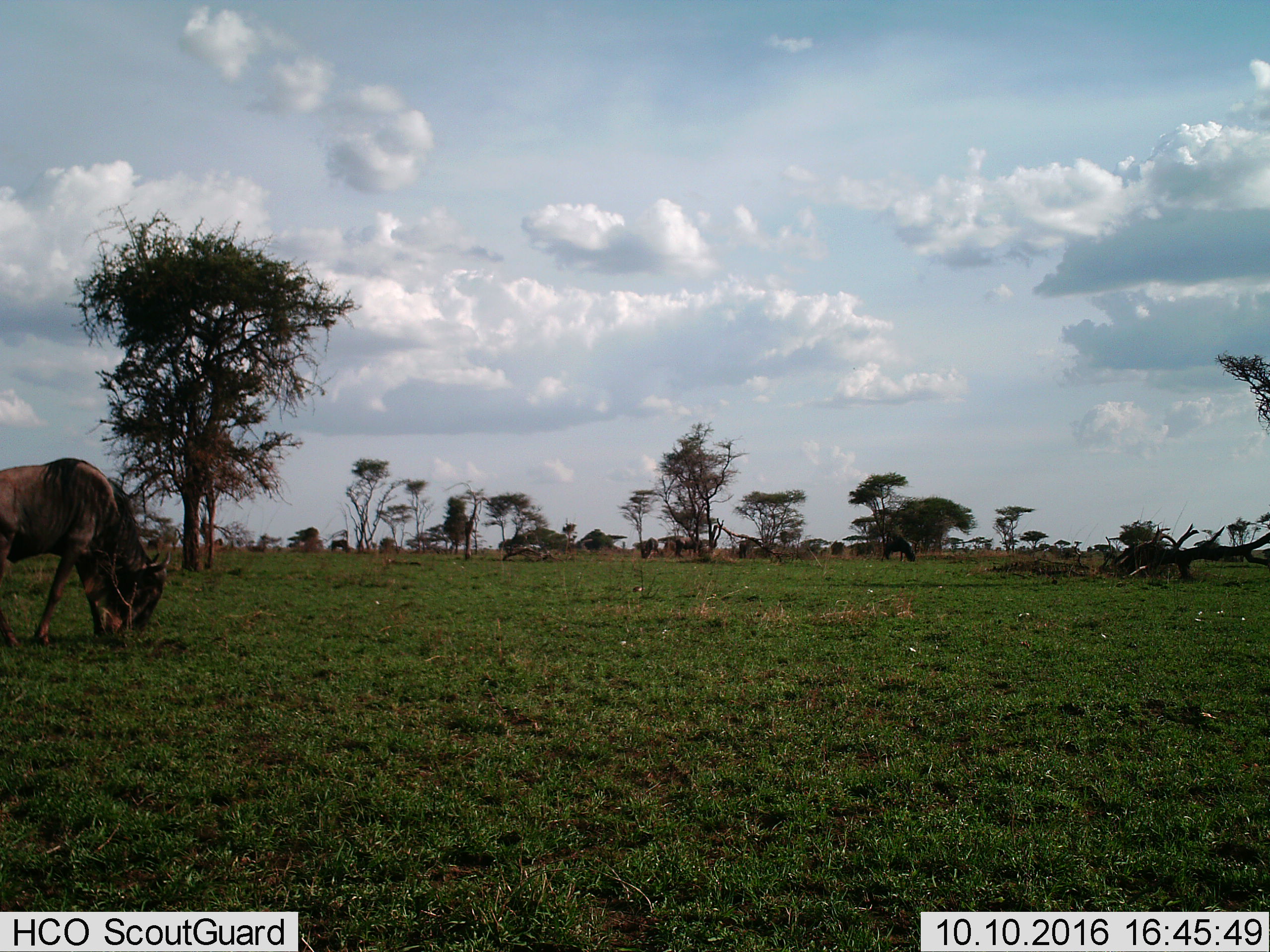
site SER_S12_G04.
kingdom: Animalia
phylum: Chordata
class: Mammalia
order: Artiodactyla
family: Bovidae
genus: Connochaetes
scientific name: Connochaetes taurinus taurinus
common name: blue wildebeest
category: wildebeestblue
Wildebeestblue (blue wildebeest) (Connochaetes taurinus taurinus), count 7. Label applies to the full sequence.